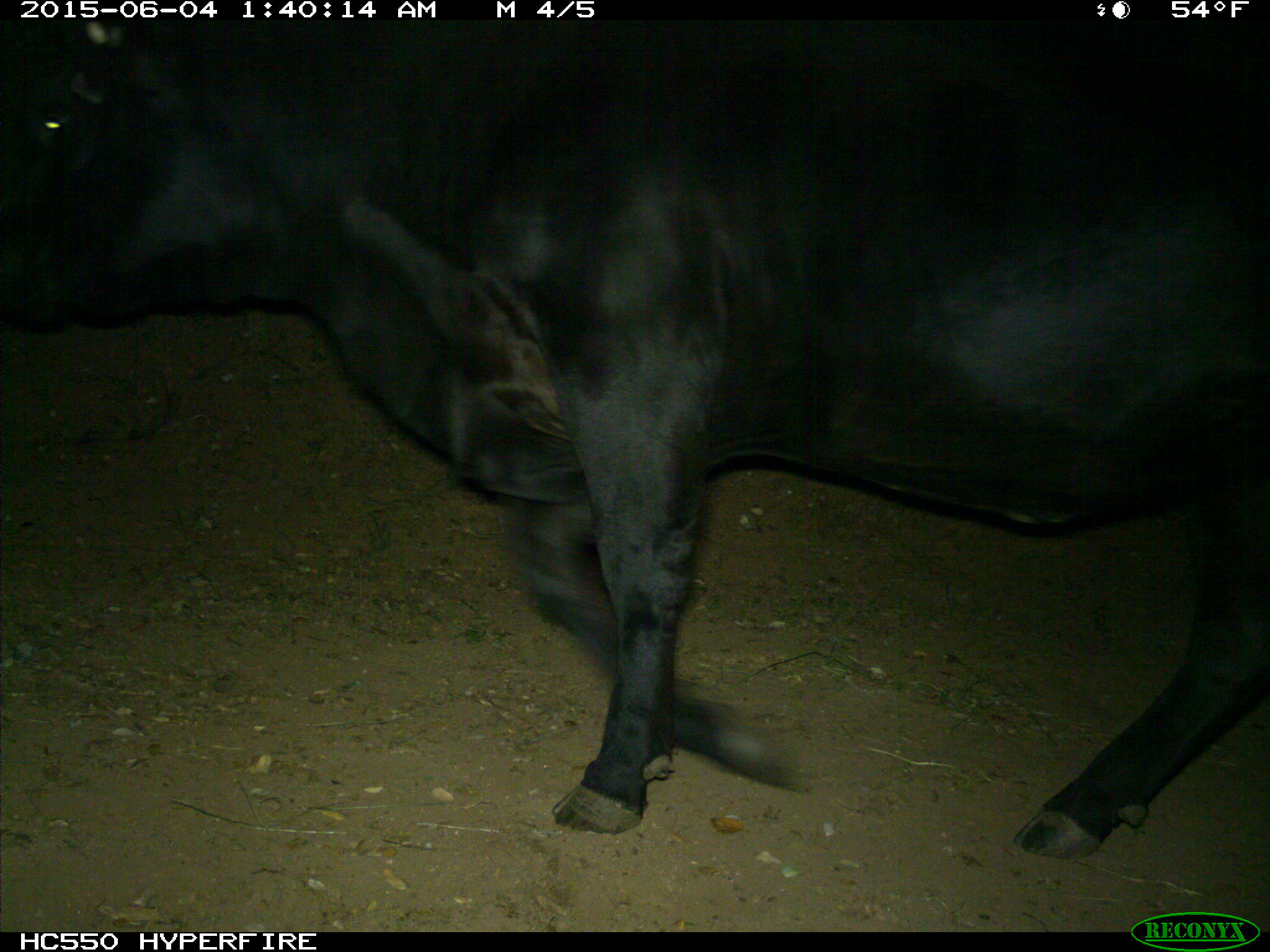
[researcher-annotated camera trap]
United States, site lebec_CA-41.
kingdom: Animalia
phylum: Chordata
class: Mammalia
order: Artiodactyla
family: Bovidae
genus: Bos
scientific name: Bos taurus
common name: domestic cow